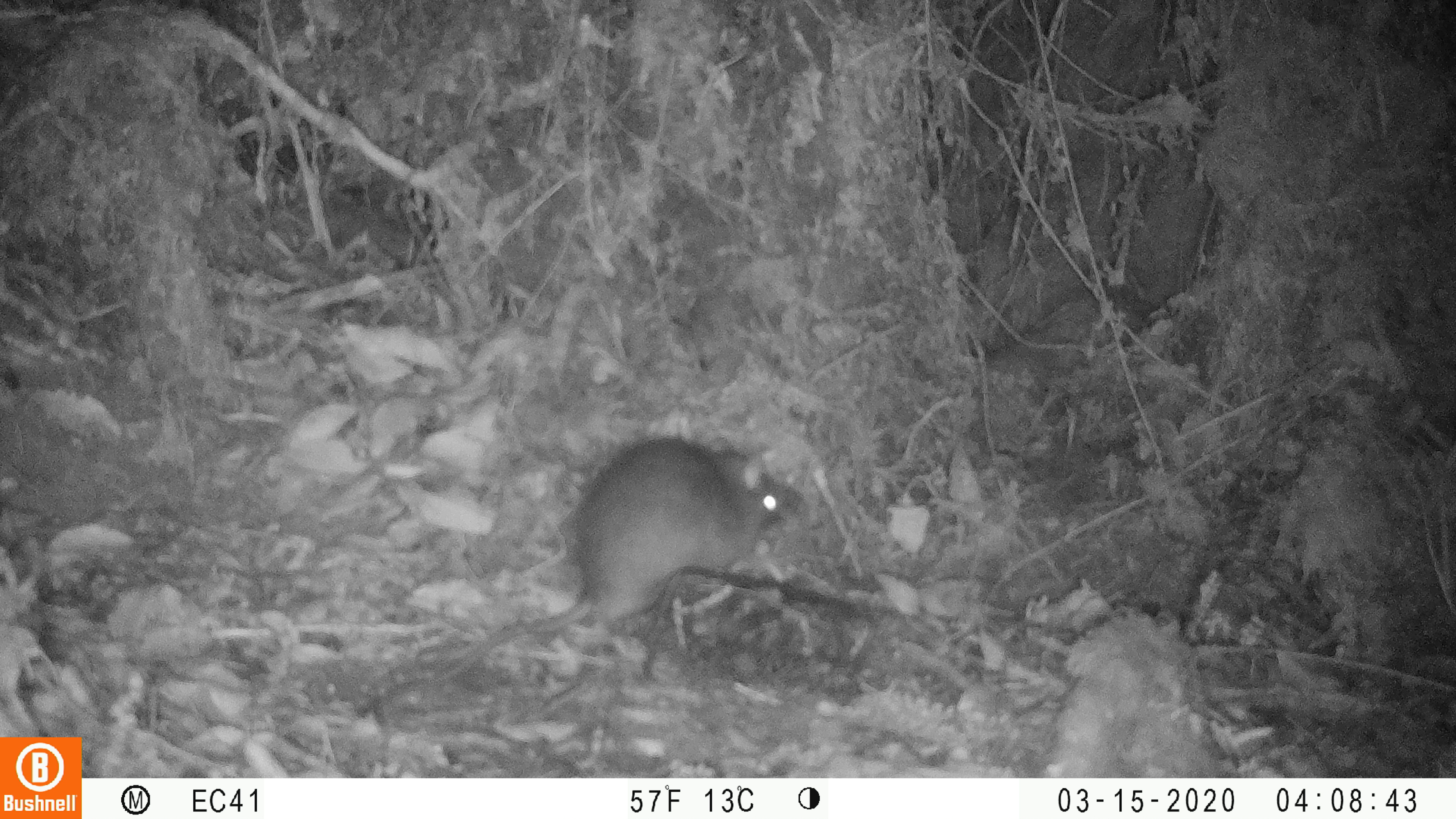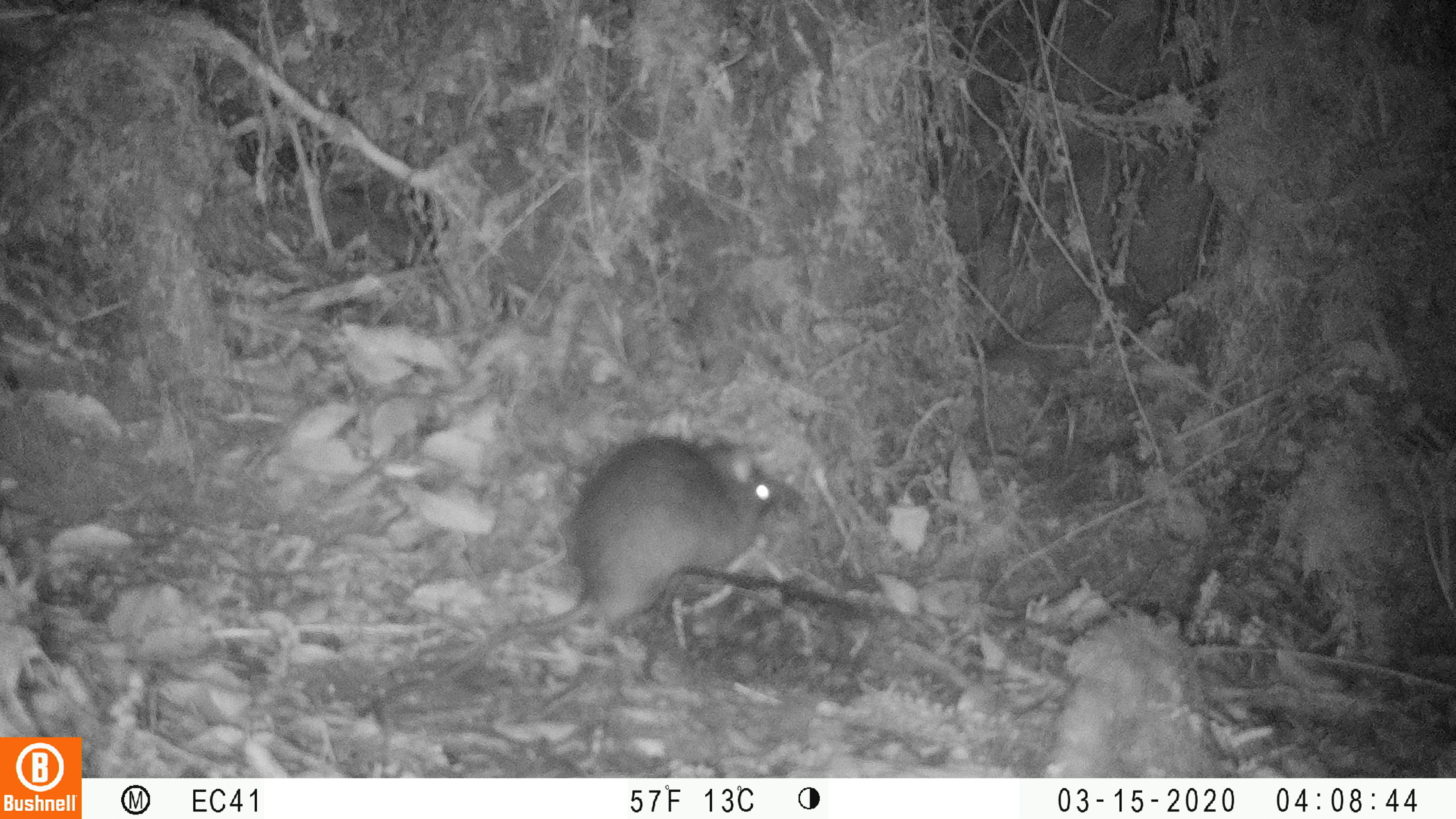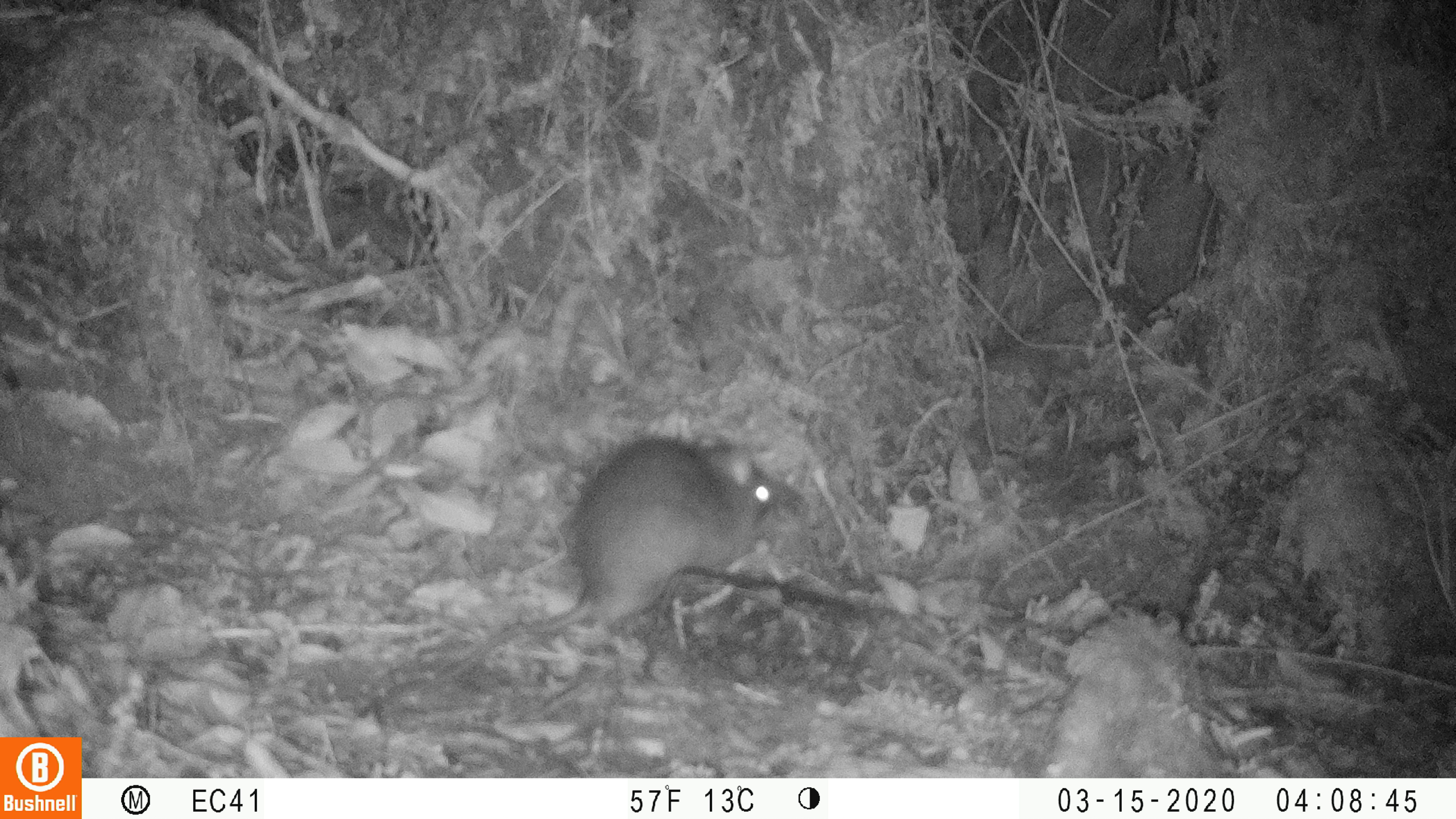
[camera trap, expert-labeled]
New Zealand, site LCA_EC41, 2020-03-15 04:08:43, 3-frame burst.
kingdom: Animalia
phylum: Chordata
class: Mammalia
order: Rodentia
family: Muridae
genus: Rattus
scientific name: Rattus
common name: rat